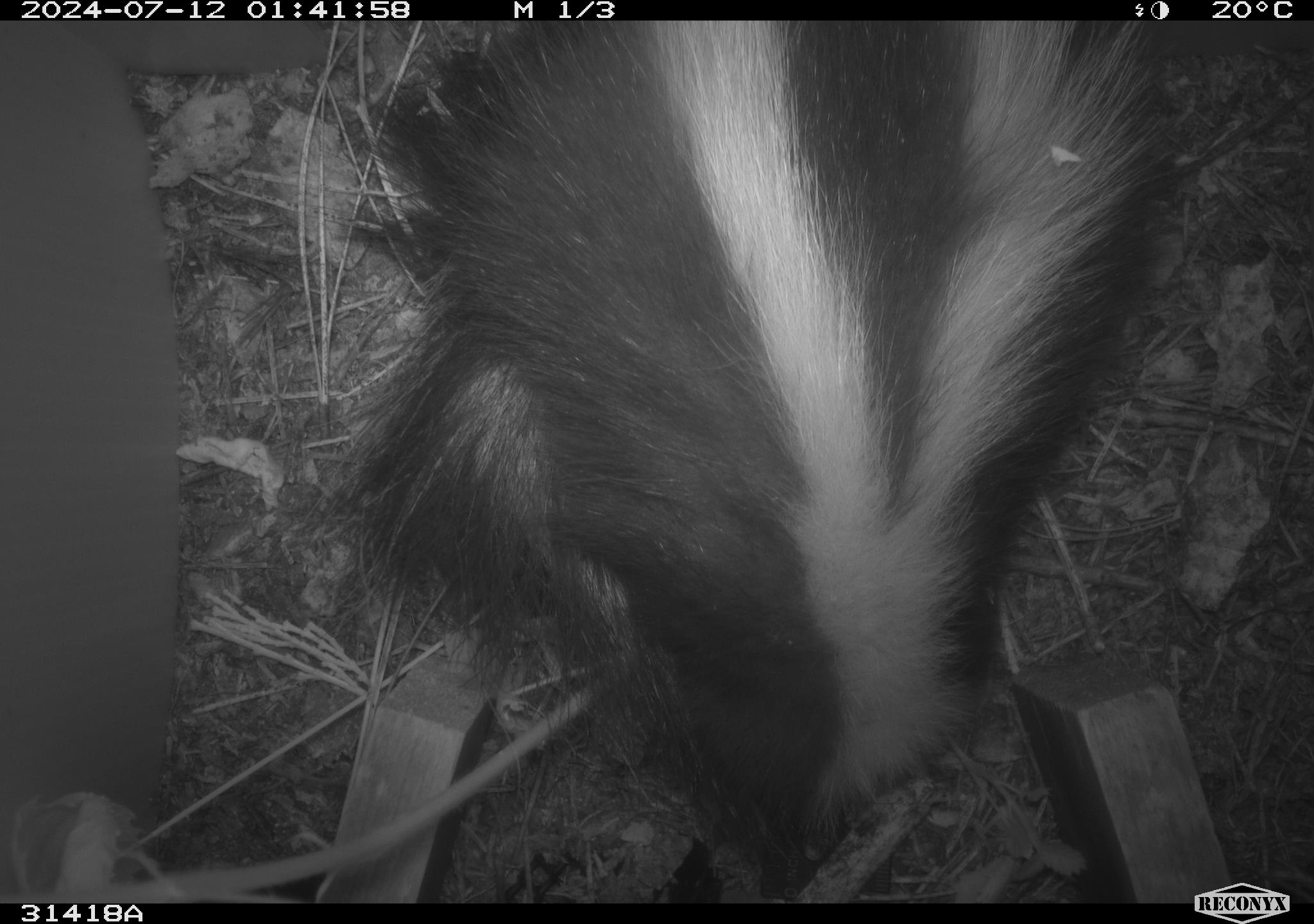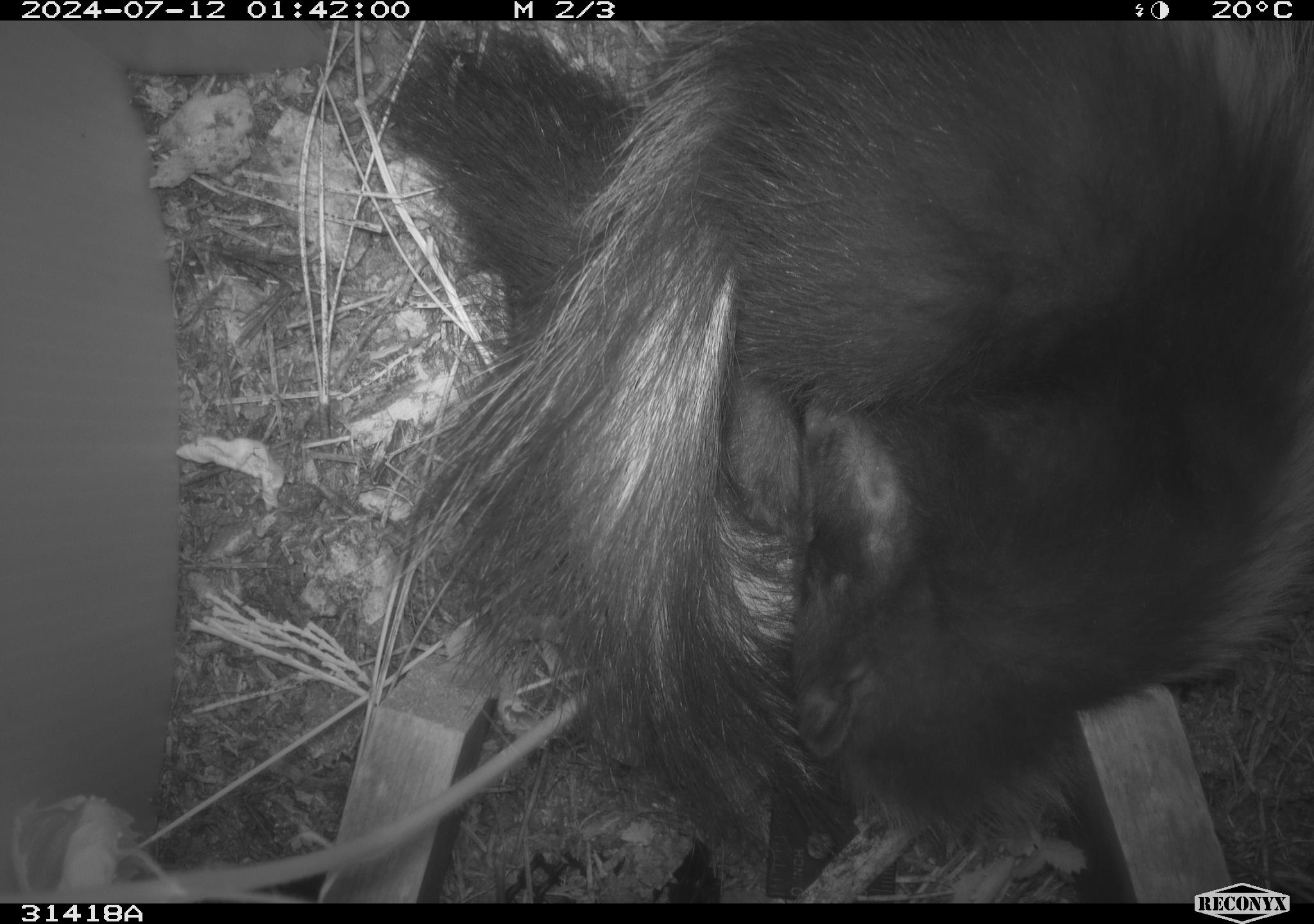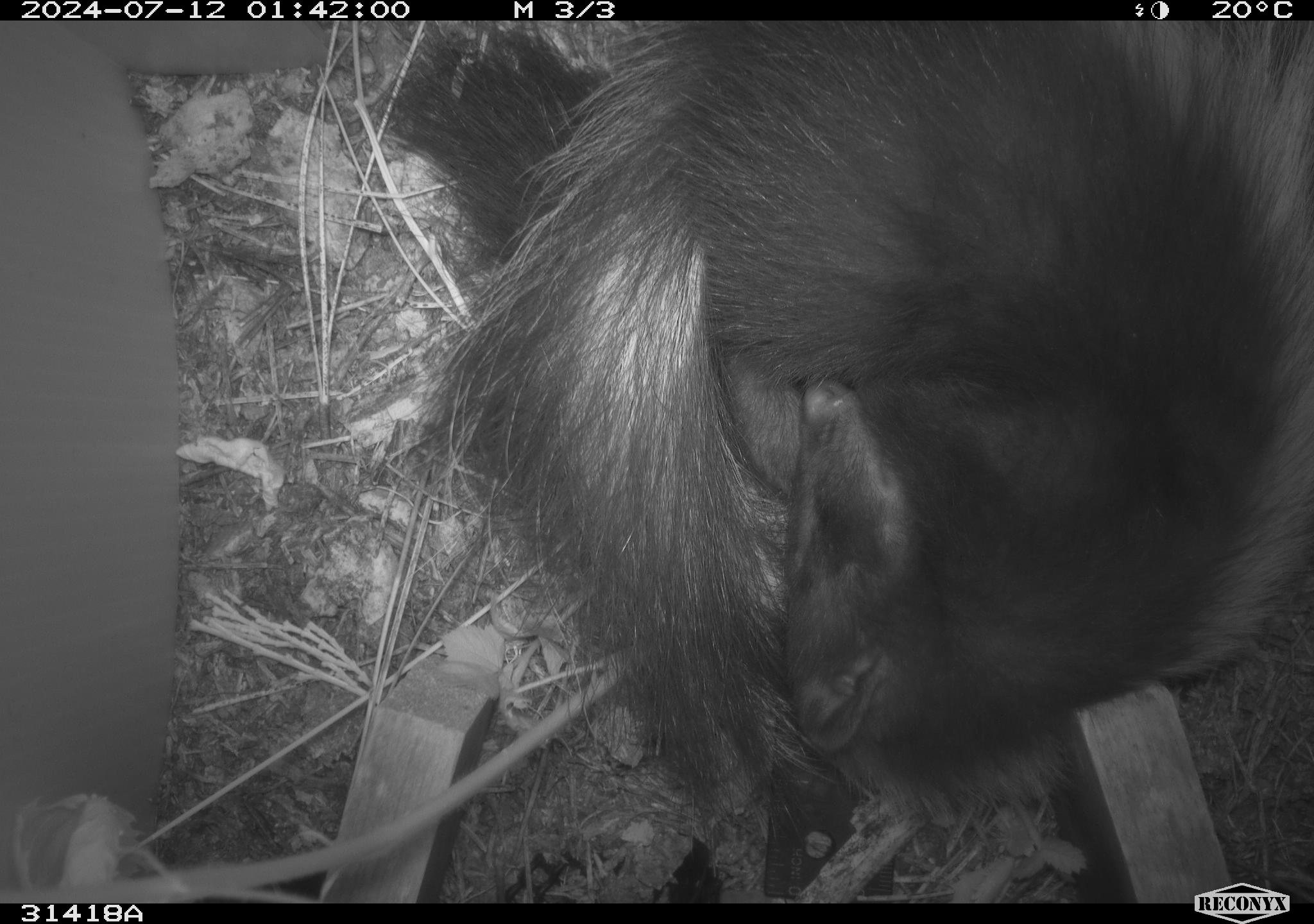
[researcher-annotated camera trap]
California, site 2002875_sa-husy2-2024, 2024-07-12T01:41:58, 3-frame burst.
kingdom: Animalia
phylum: Chordata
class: Mammalia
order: Carnivora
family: Mephitidae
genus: Mephitis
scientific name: Mephitis mephitis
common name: striped skunk